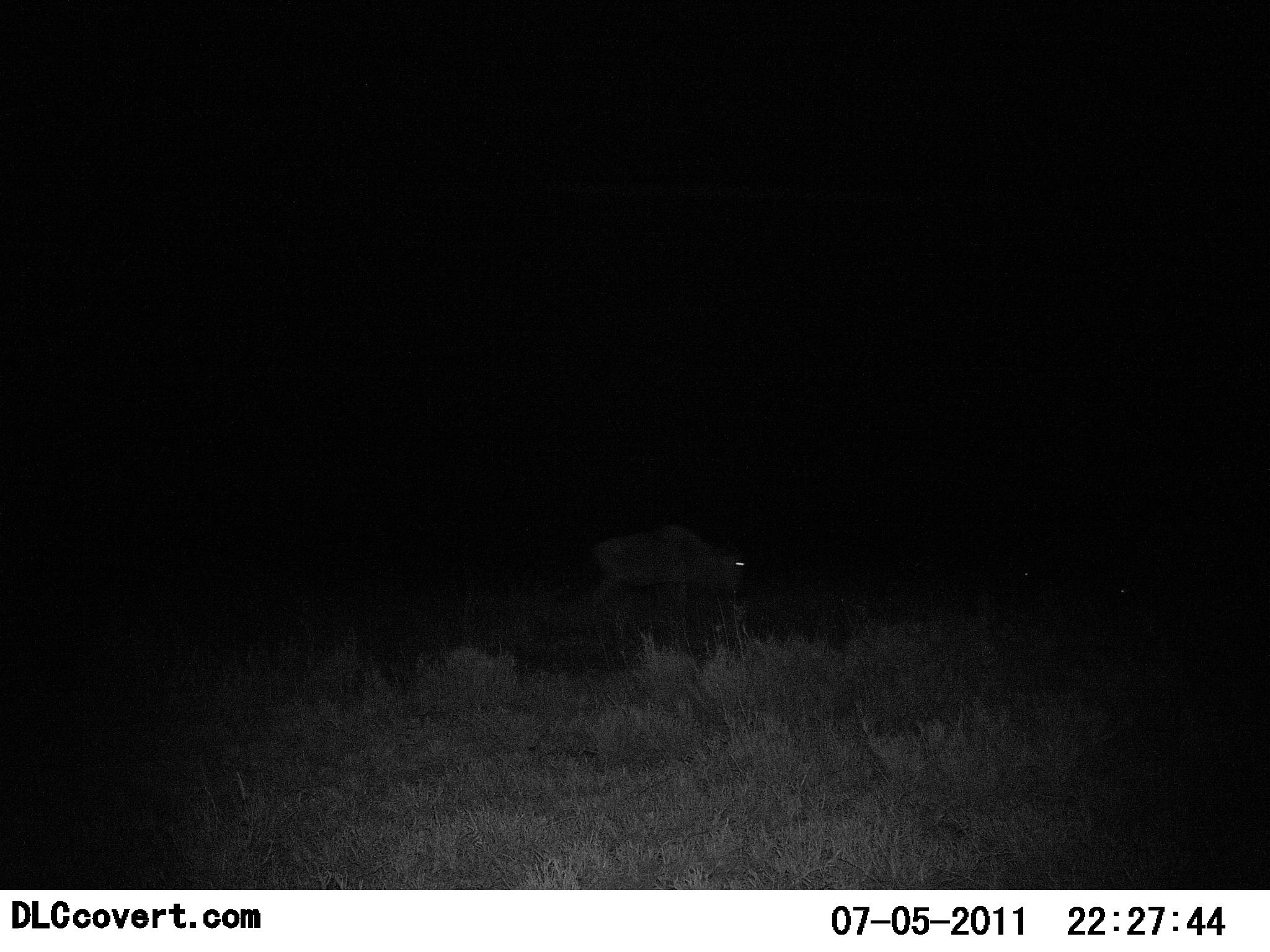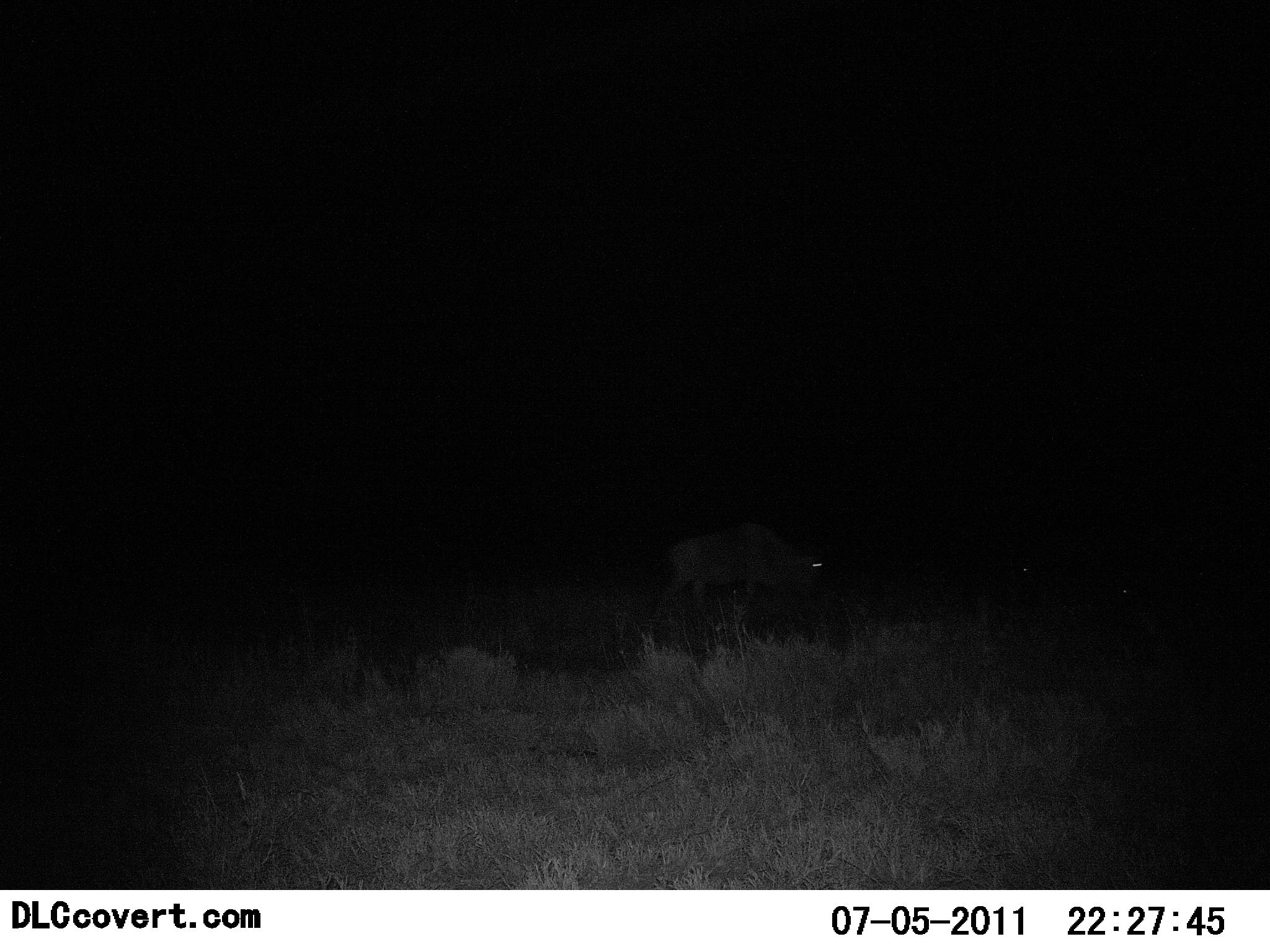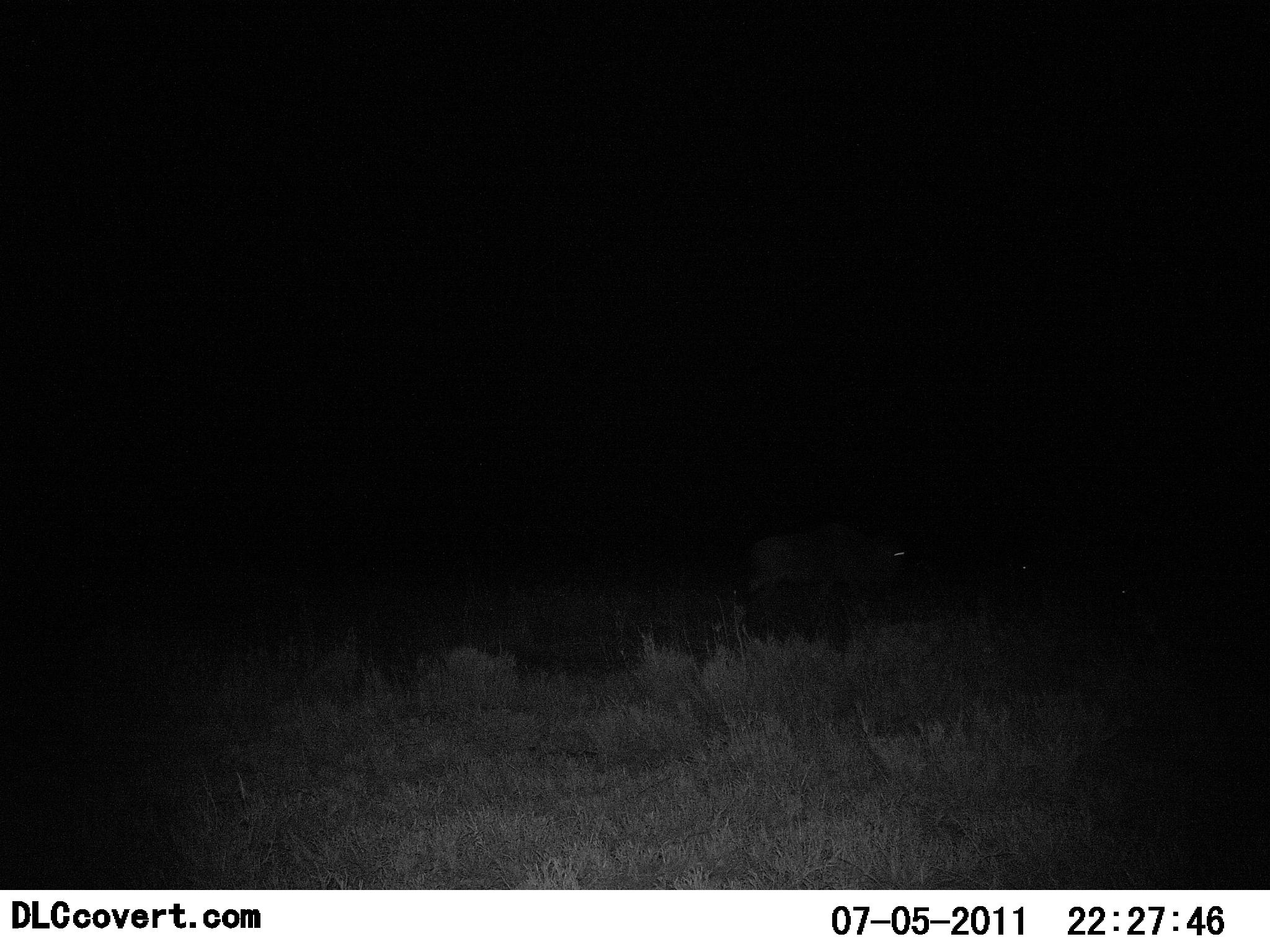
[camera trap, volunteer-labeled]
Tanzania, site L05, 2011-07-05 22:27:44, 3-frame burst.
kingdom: Animalia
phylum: Chordata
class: Mammalia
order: Artiodactyla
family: Bovidae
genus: Connochaetes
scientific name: Connochaetes taurinus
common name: blue wildebeest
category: wildebeest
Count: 1.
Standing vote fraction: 10%.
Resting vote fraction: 10%.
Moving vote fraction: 90%.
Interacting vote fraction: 0%.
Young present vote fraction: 0%.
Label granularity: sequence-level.